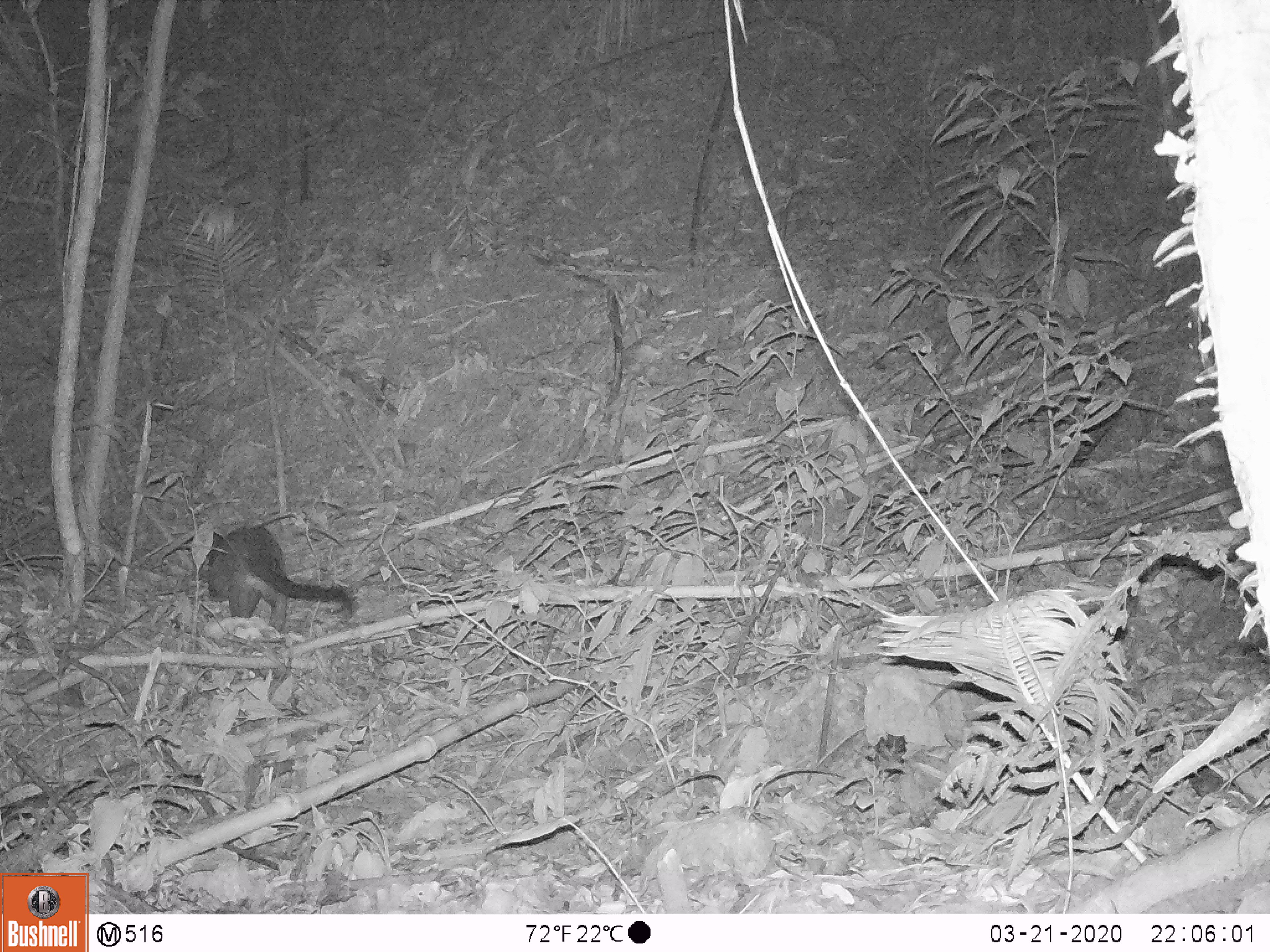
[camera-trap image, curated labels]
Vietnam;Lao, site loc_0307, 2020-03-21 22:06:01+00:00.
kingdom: Animalia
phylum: Chordata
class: Mammalia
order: Carnivora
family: Viverridae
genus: Paguma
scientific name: Paguma larvata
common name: masked palm civet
Masked palm civet (Paguma larvata). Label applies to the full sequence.